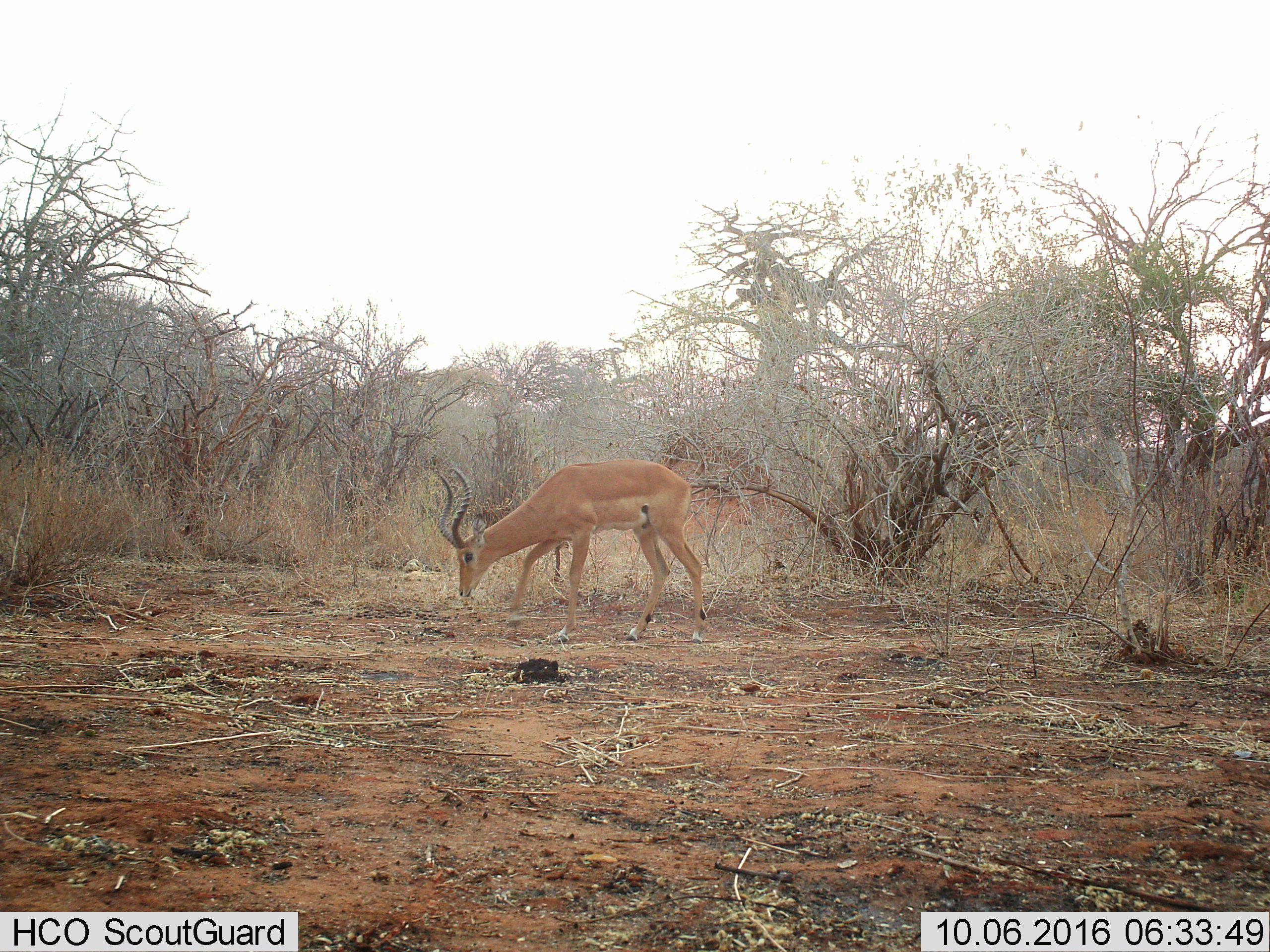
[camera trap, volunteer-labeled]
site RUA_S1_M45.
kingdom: Animalia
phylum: Chordata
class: Mammalia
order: Artiodactyla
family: Bovidae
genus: Aepyceros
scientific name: Aepyceros melampus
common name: impala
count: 1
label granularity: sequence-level